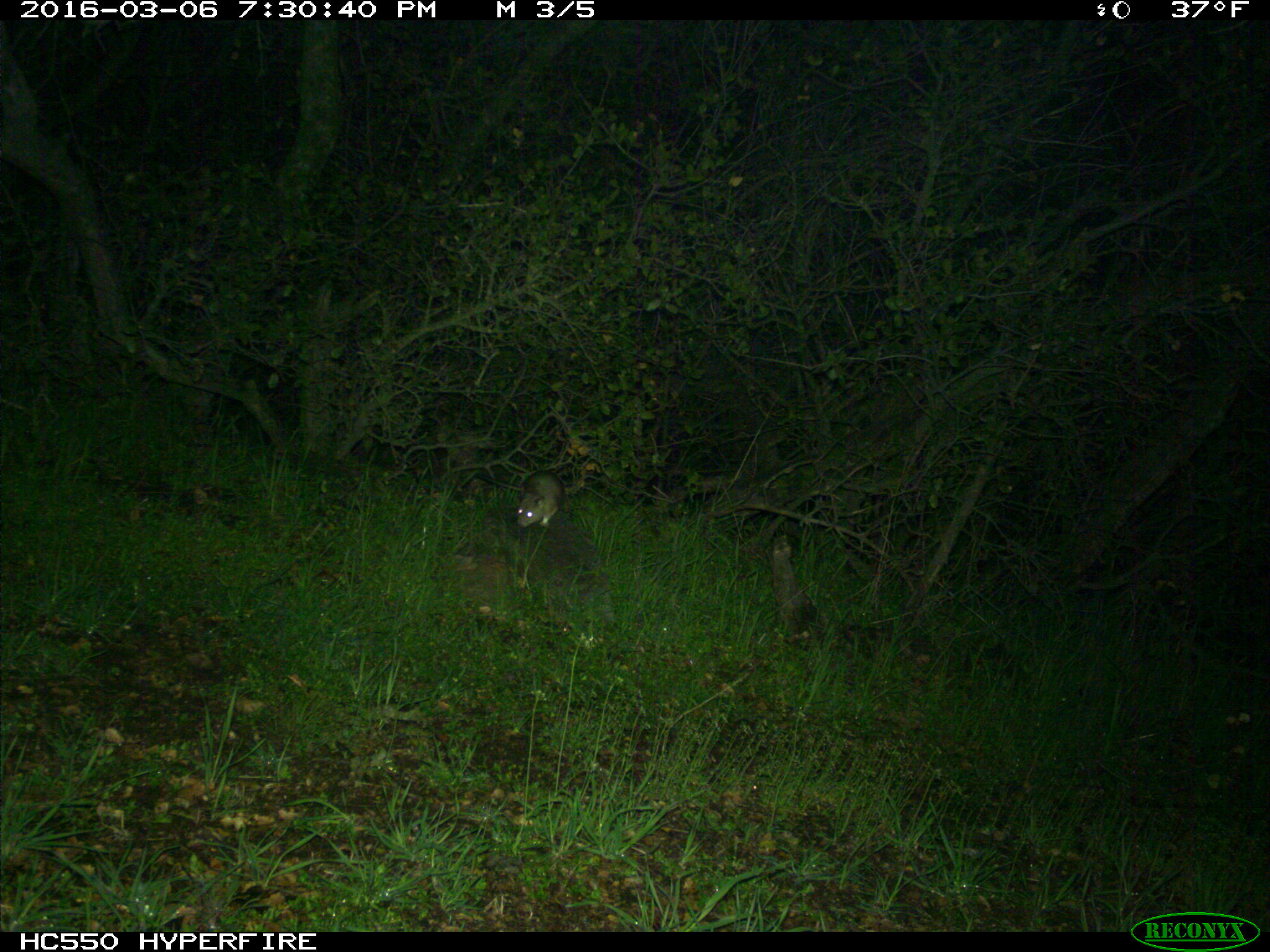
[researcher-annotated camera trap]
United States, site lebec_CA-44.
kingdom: Animalia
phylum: Chordata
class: Mammalia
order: Rodentia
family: Cricetidae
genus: Neotoma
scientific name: Neotoma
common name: pack rat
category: unidentified pack rat